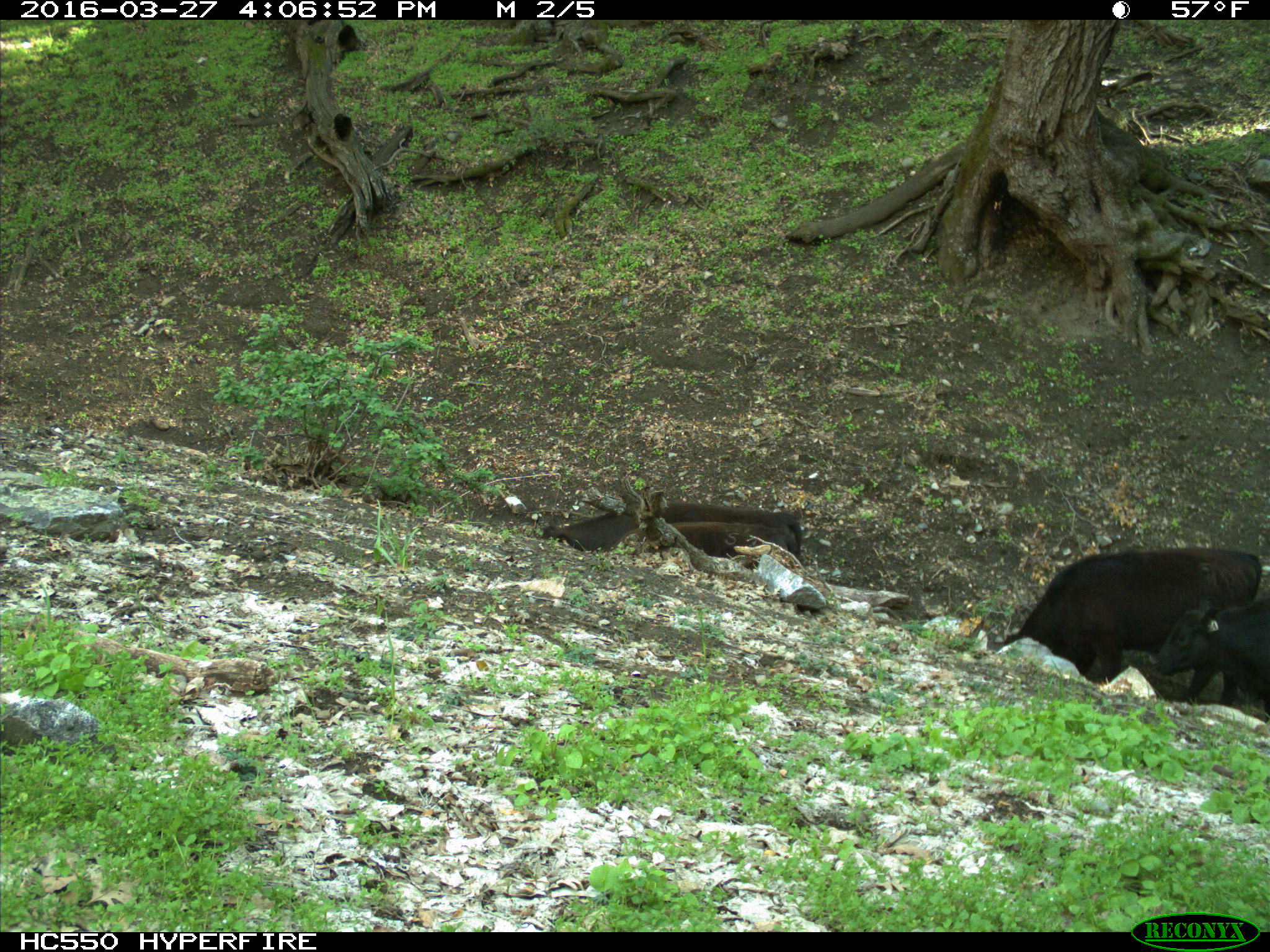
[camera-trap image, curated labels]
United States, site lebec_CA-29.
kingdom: Animalia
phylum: Chordata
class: Mammalia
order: Artiodactyla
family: Bovidae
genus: Bos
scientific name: Bos taurus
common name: domestic cow